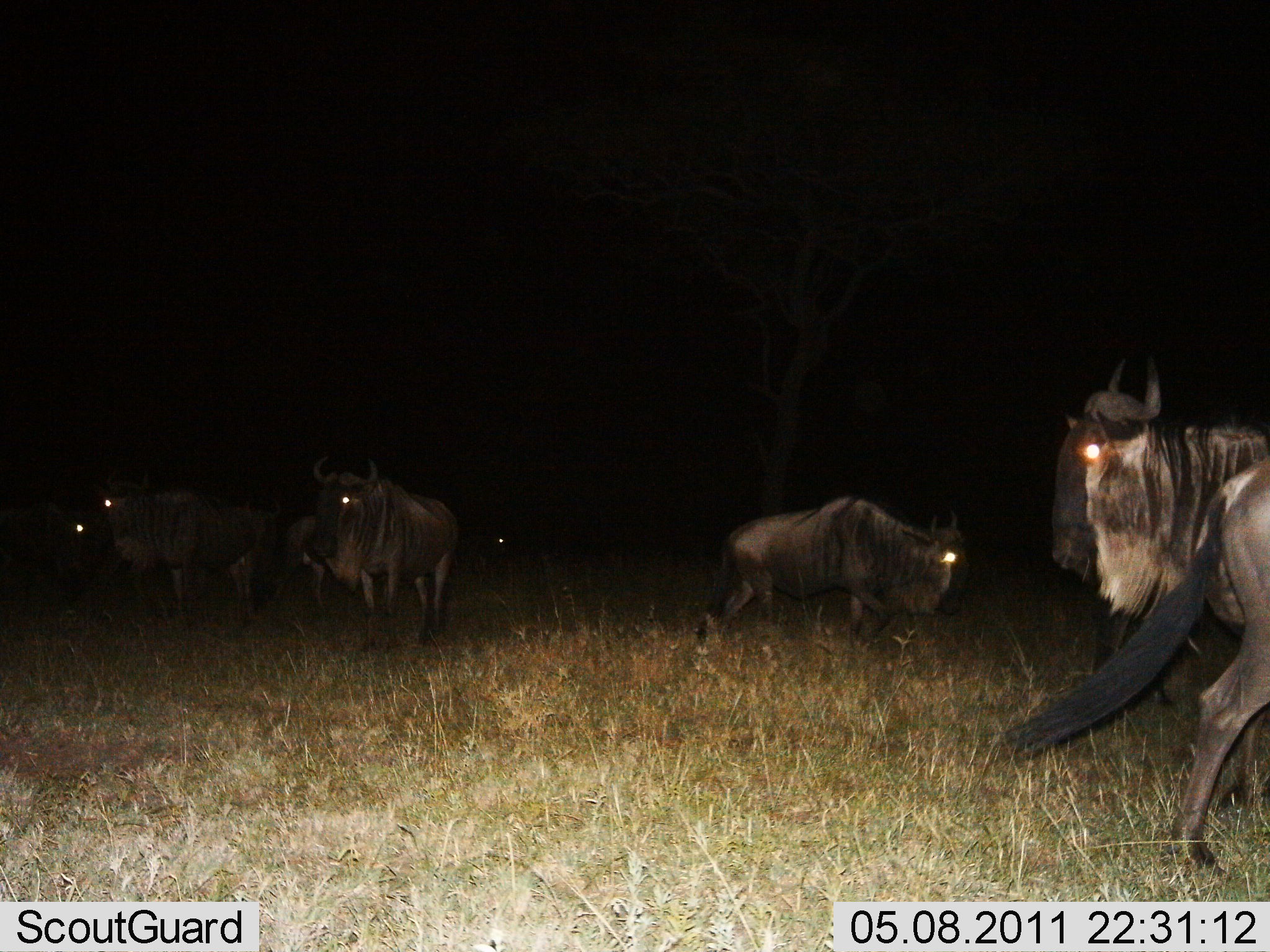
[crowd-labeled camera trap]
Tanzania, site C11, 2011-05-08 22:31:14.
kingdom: Animalia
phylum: Chordata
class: Mammalia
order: Artiodactyla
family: Bovidae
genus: Connochaetes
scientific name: Connochaetes taurinus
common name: blue wildebeest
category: wildebeest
Wildebeest (blue wildebeest) (Connochaetes taurinus), count 7. Behavior (volunteer vote fractions): standing 92%, resting 0%, moving 62%, interacting 0%. Young present (vote fraction): 0%. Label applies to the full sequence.